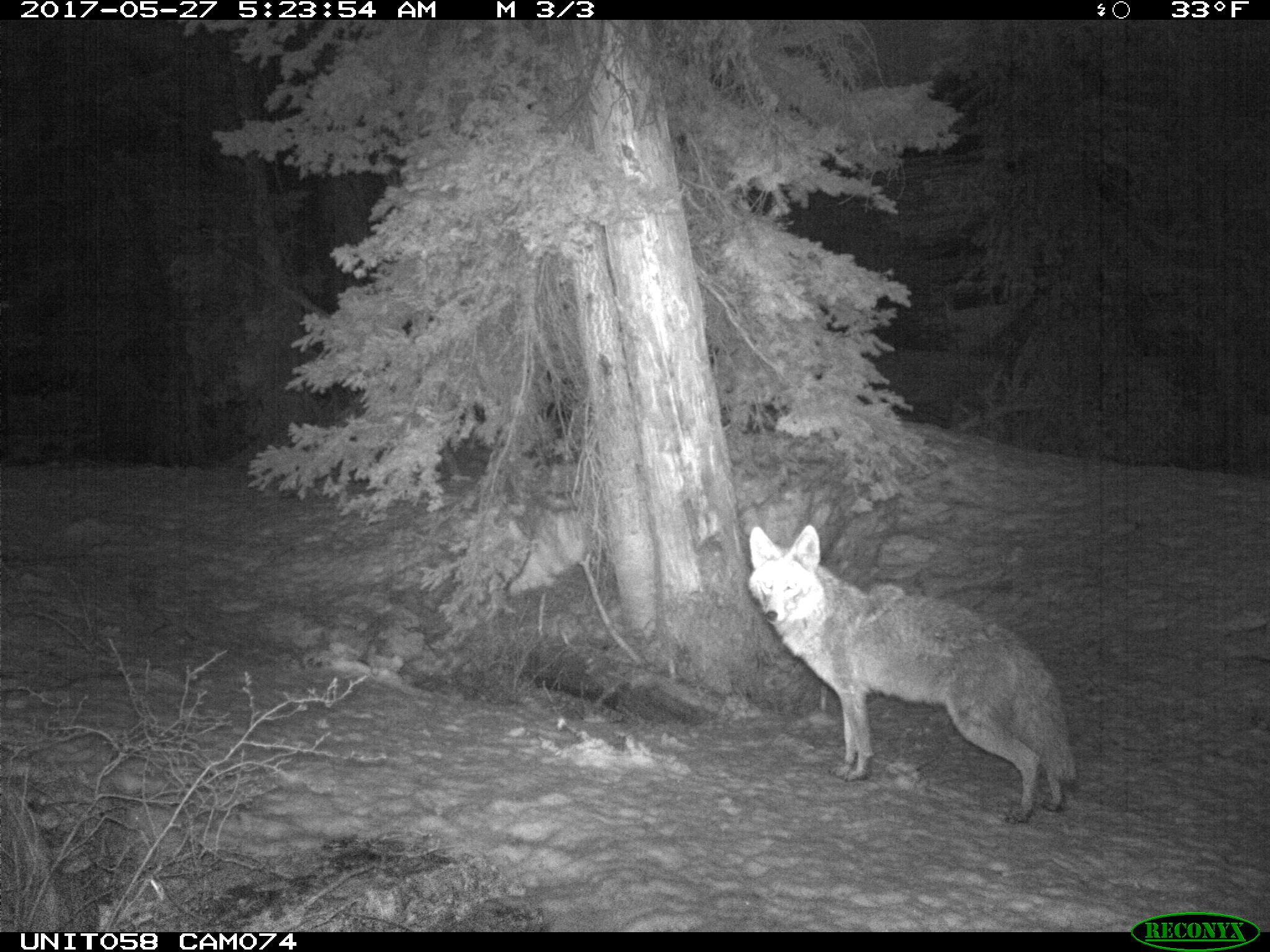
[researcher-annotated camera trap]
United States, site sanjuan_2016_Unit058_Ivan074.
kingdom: Animalia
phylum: Chordata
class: Mammalia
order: Carnivora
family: Canidae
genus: Canis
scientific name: Canis latrans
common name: coyote